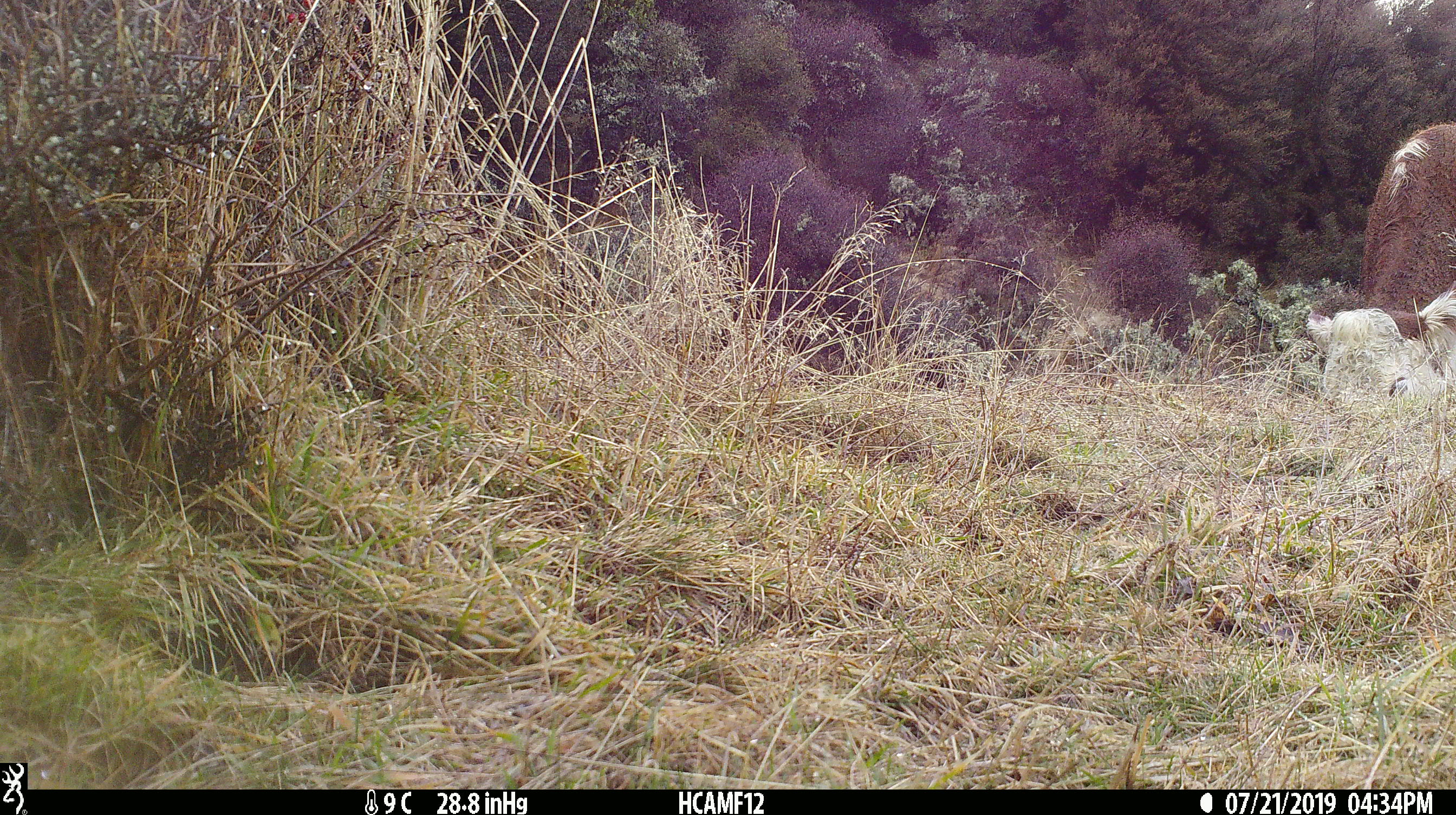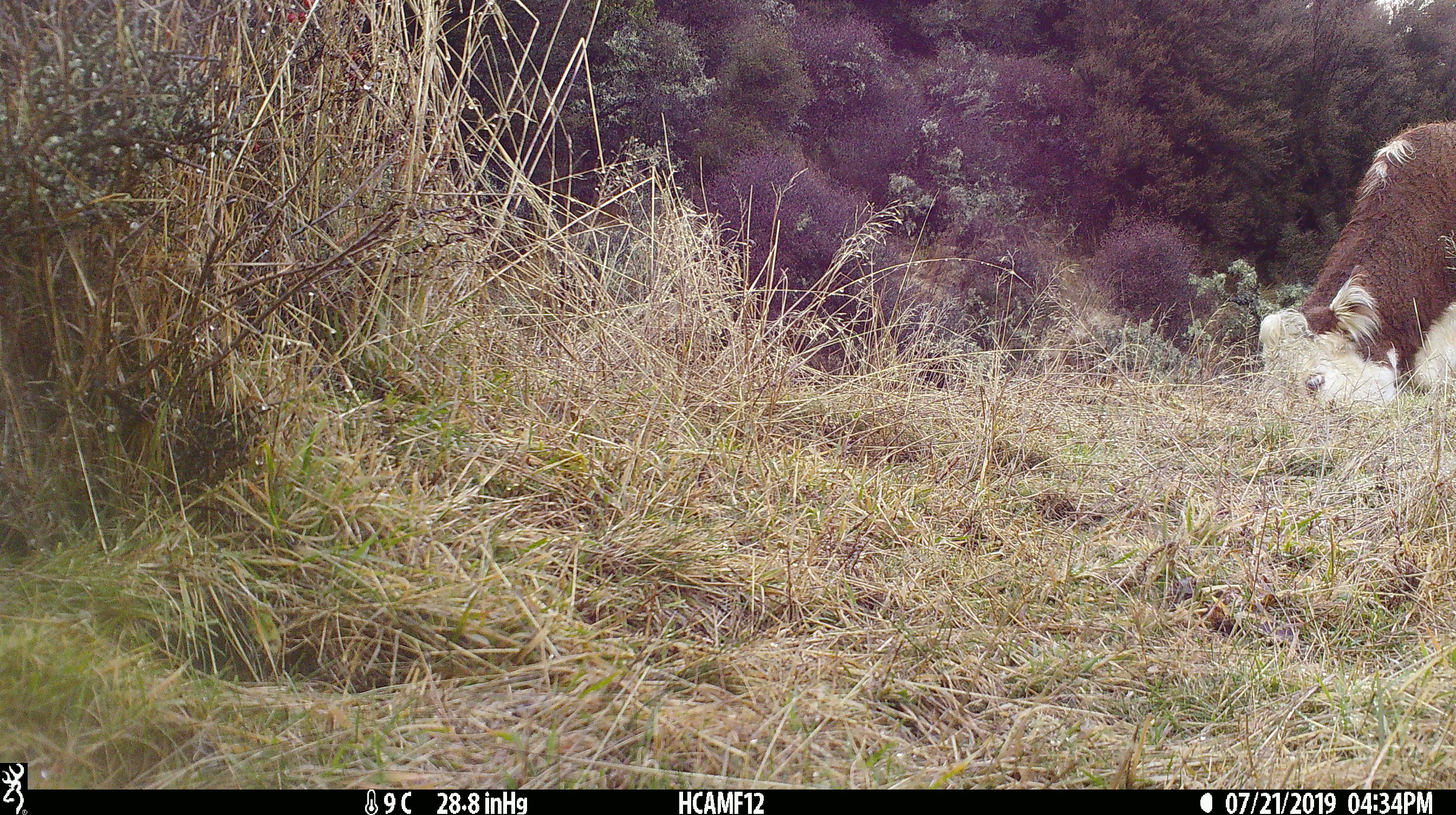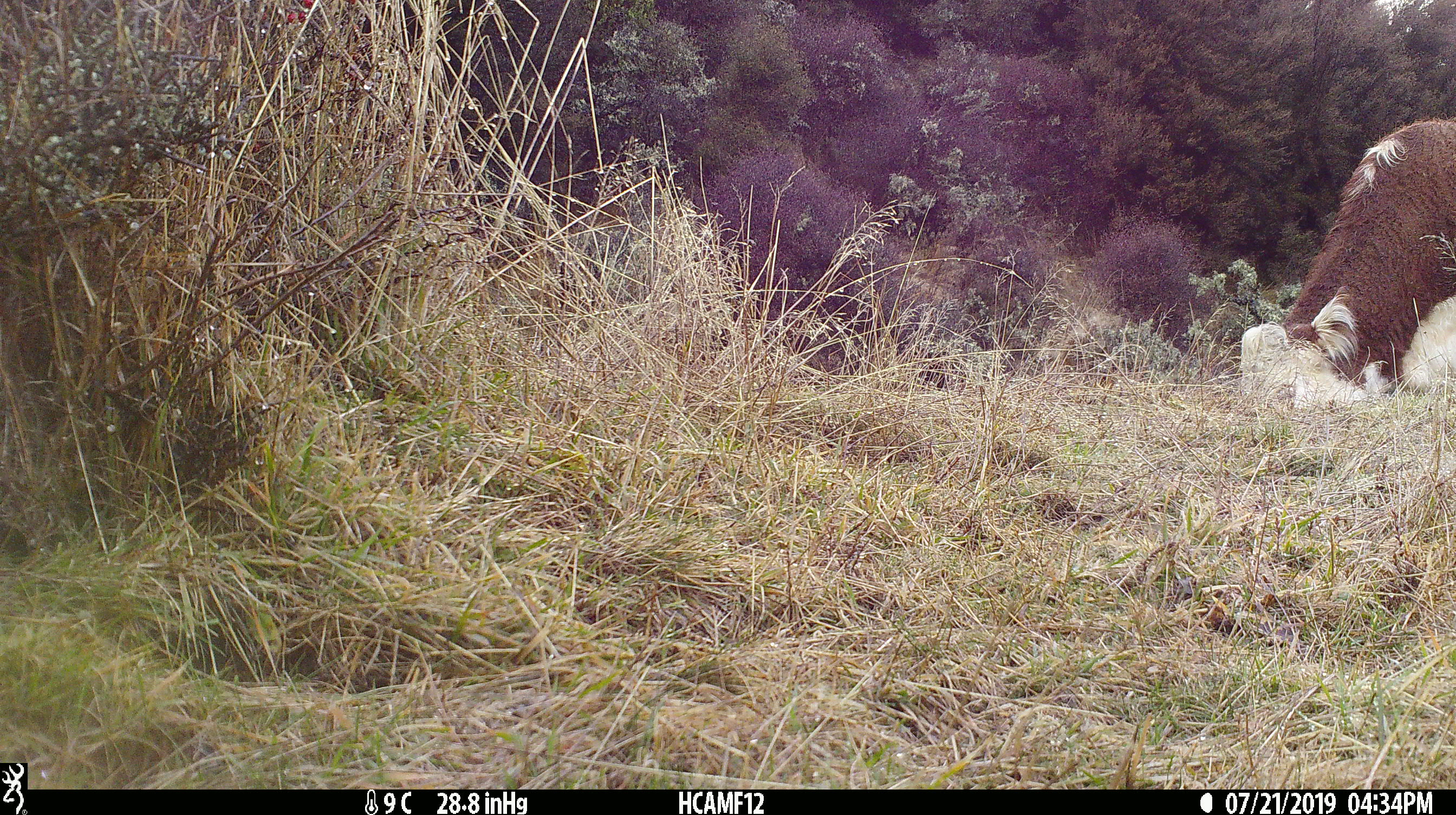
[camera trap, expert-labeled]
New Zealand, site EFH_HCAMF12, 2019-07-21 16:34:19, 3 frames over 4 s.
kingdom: Animalia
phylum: Chordata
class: Mammalia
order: Artiodactyla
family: Bovidae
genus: Bos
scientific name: Bos taurus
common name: domestic cow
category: cow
Cow (domestic cow) (Bos taurus).